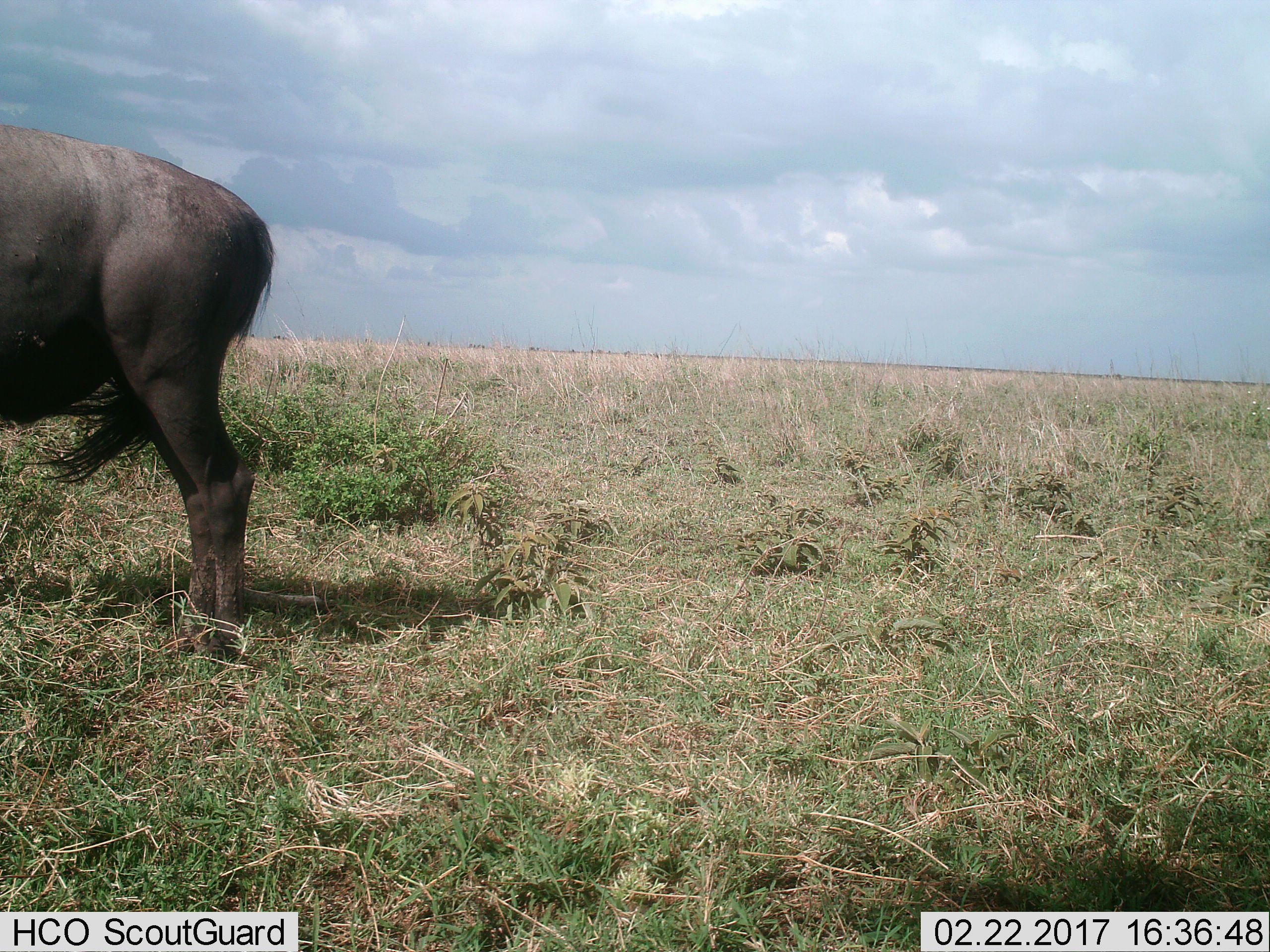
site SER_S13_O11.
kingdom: Animalia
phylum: Chordata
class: Mammalia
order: Artiodactyla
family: Bovidae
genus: Connochaetes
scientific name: Connochaetes taurinus taurinus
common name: blue wildebeest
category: wildebeestblue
Wildebeestblue (blue wildebeest) (Connochaetes taurinus taurinus), count 1. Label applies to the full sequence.